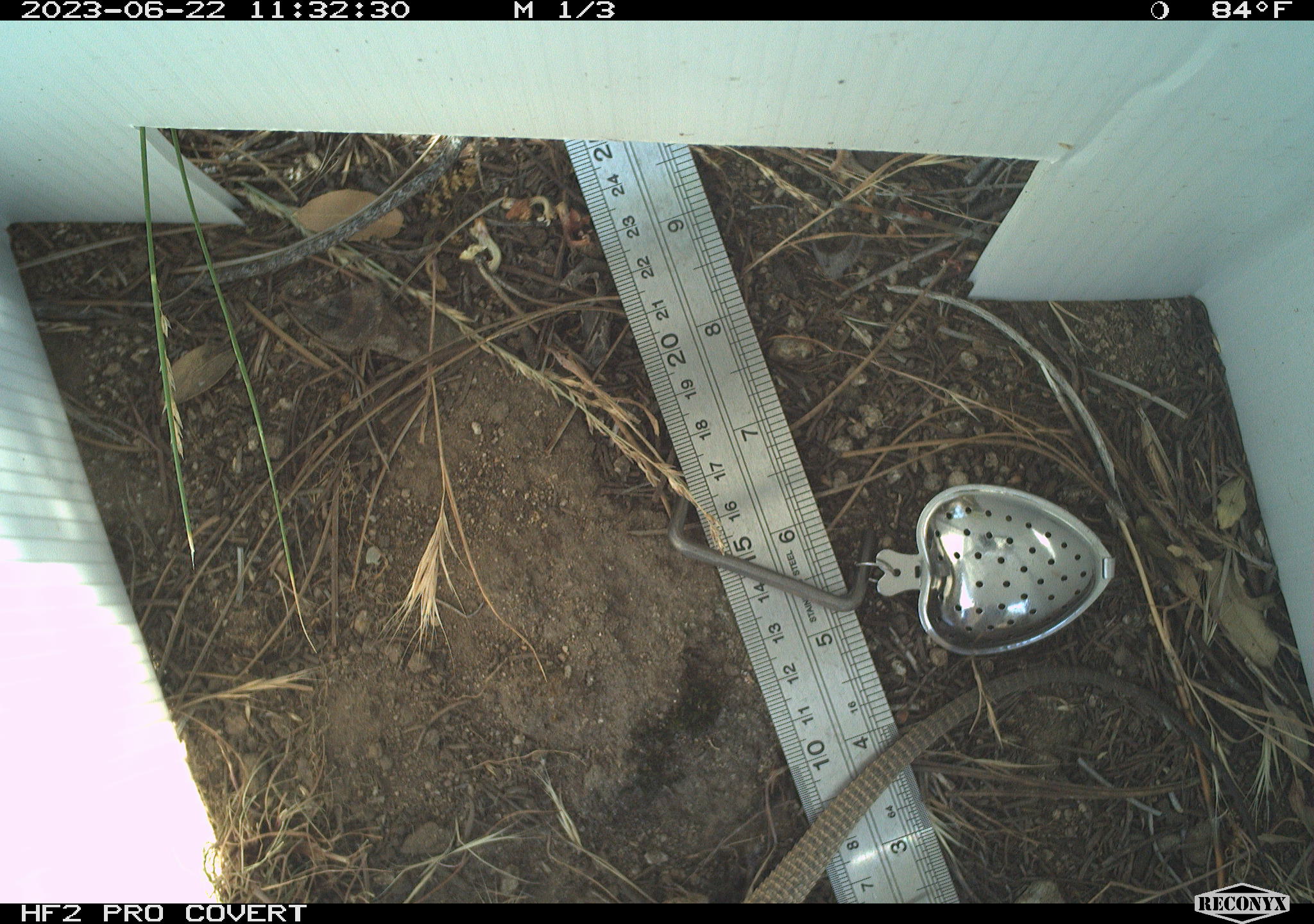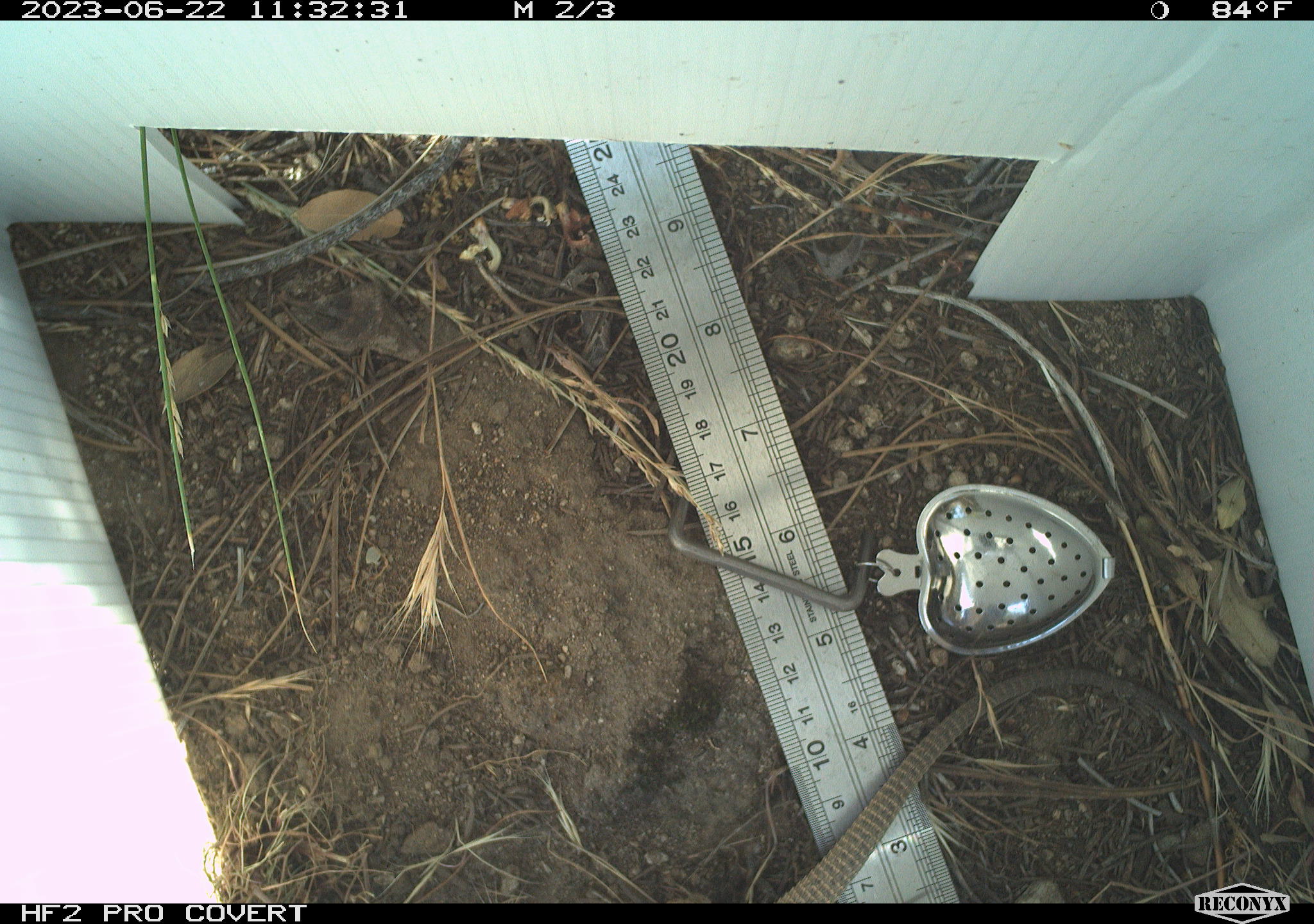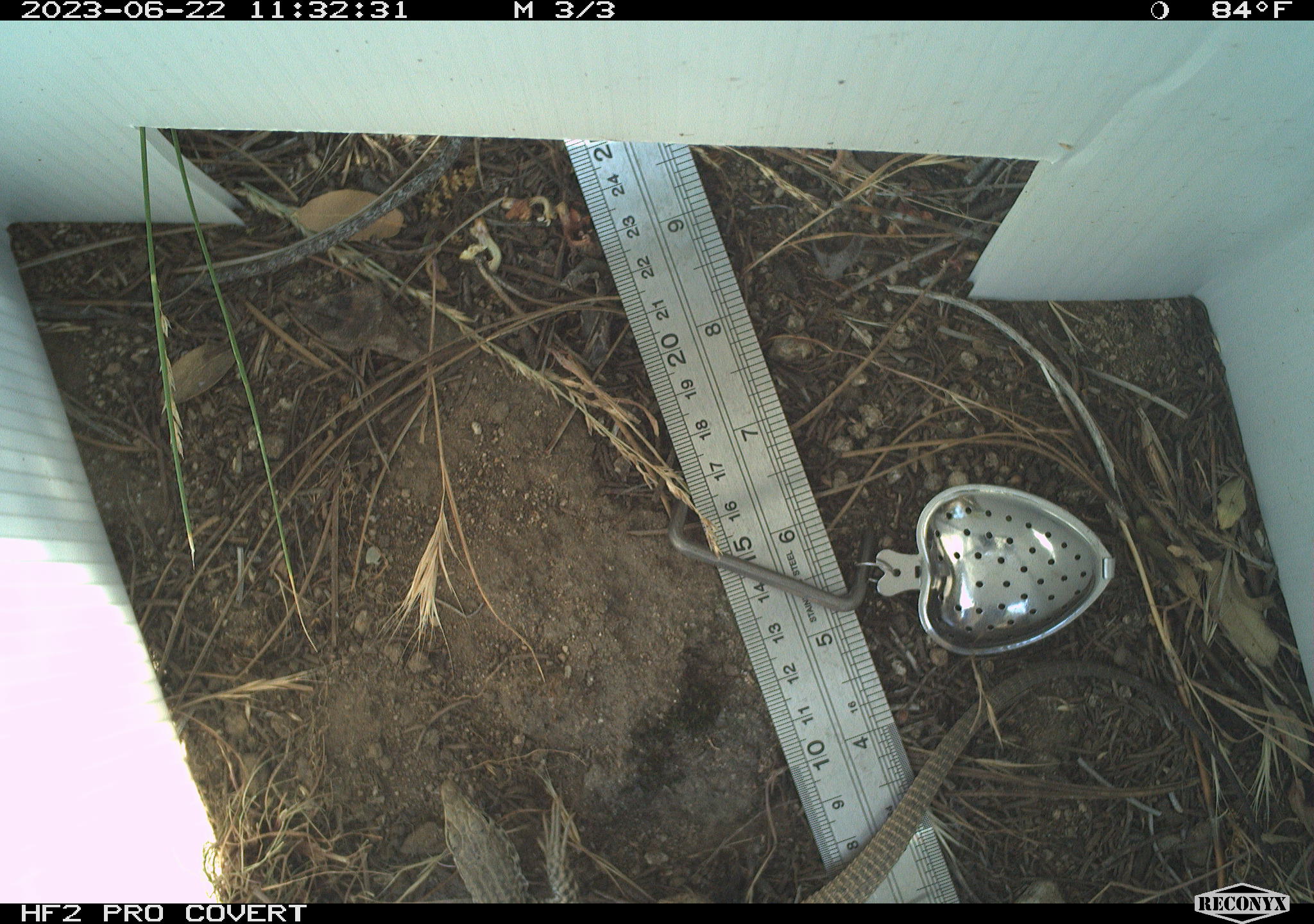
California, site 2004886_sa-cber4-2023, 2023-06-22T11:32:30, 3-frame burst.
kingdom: Animalia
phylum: Chordata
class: Reptilia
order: Squamata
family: Teiidae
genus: Aspidoscelis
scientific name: Aspidoscelis tigris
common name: western whiptail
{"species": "western whiptail (Aspidoscelis tigris)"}